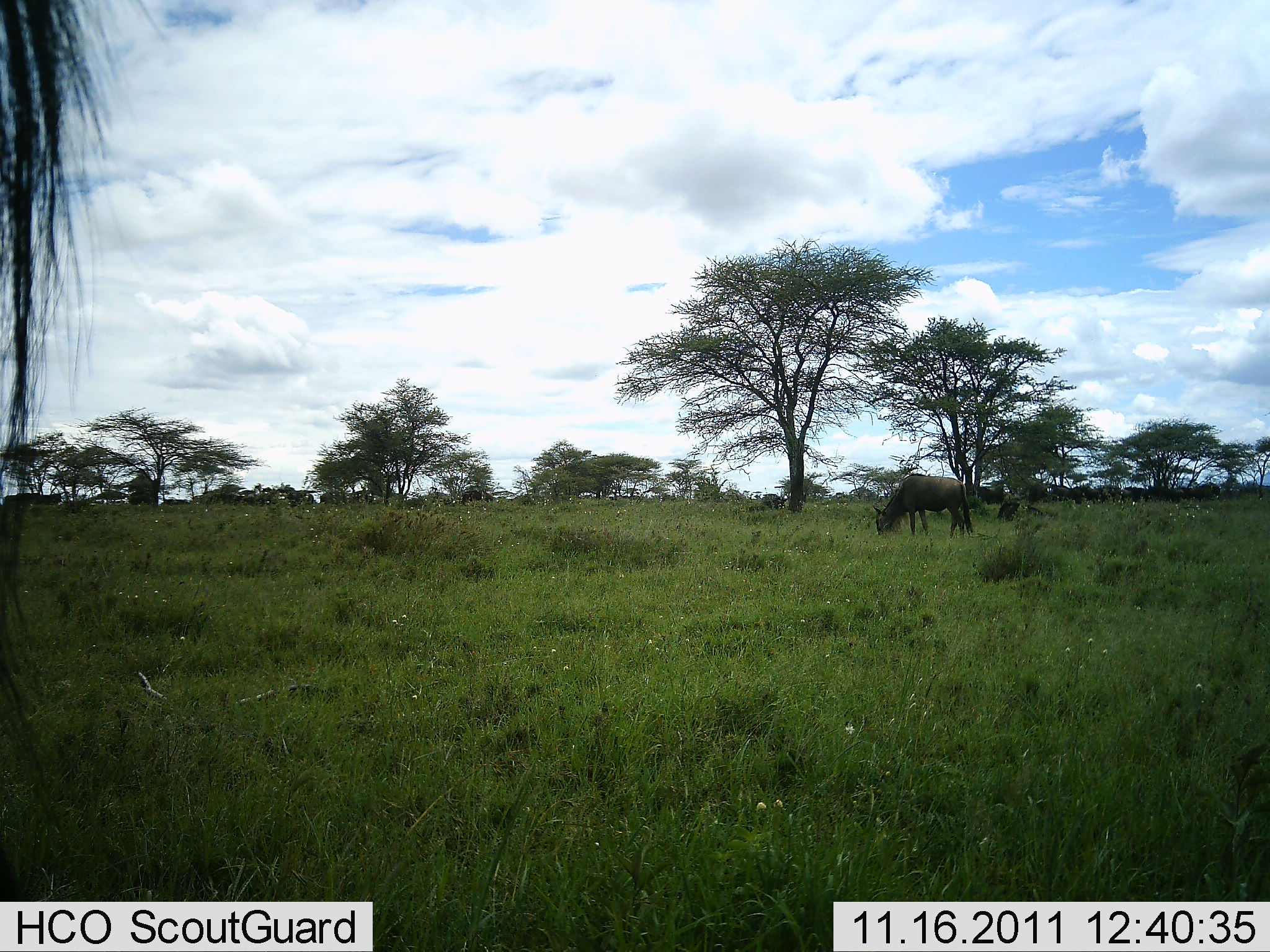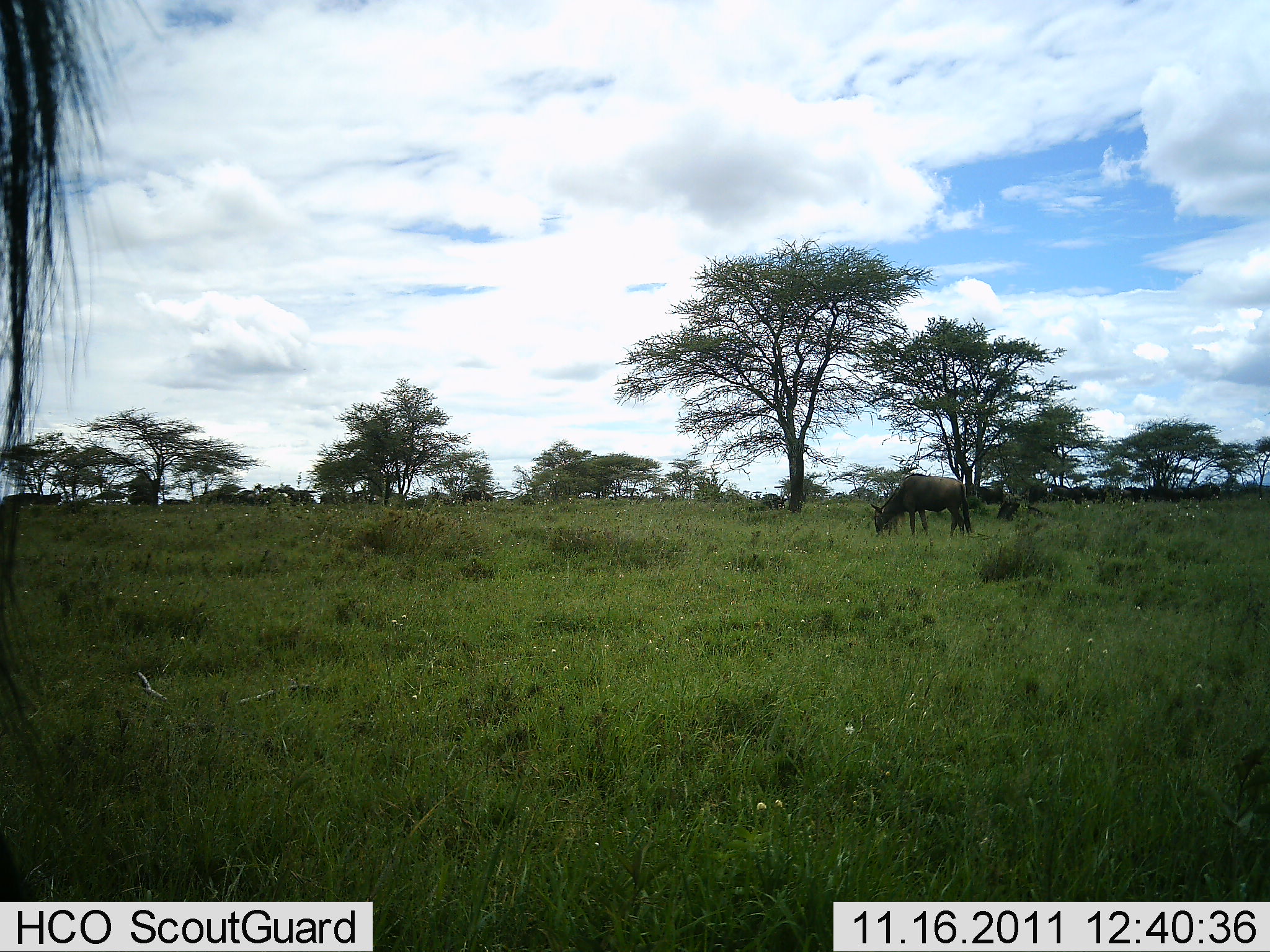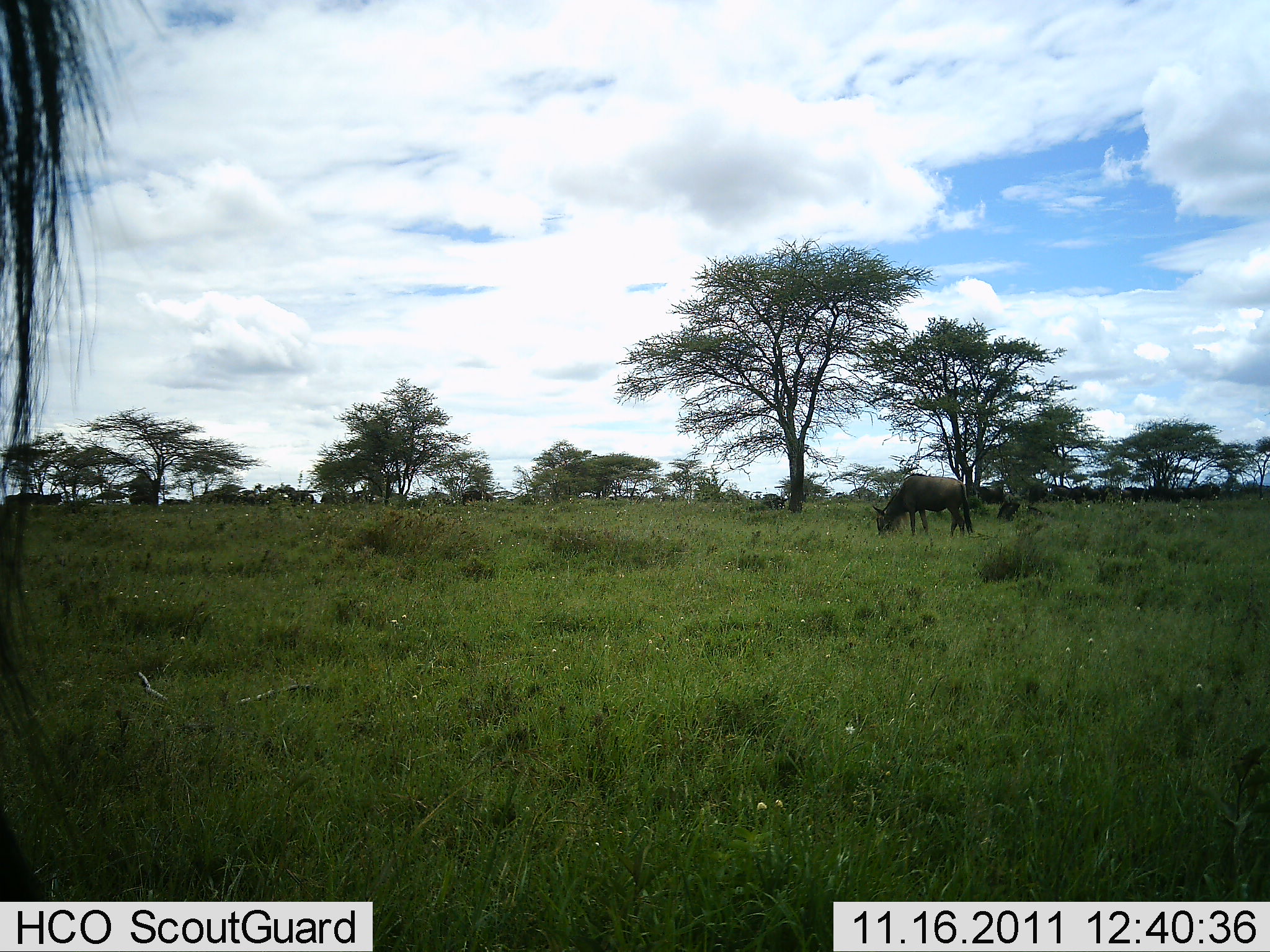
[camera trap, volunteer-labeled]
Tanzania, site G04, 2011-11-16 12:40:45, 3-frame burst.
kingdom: Animalia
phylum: Chordata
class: Mammalia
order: Artiodactyla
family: Bovidae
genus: Connochaetes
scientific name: Connochaetes taurinus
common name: blue wildebeest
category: wildebeest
Wildebeest (blue wildebeest) (Connochaetes taurinus), count 2. Behavior (volunteer vote fractions): standing 45%, resting 9%, moving 9%, interacting 0%. Young present (vote fraction): 0%. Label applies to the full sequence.